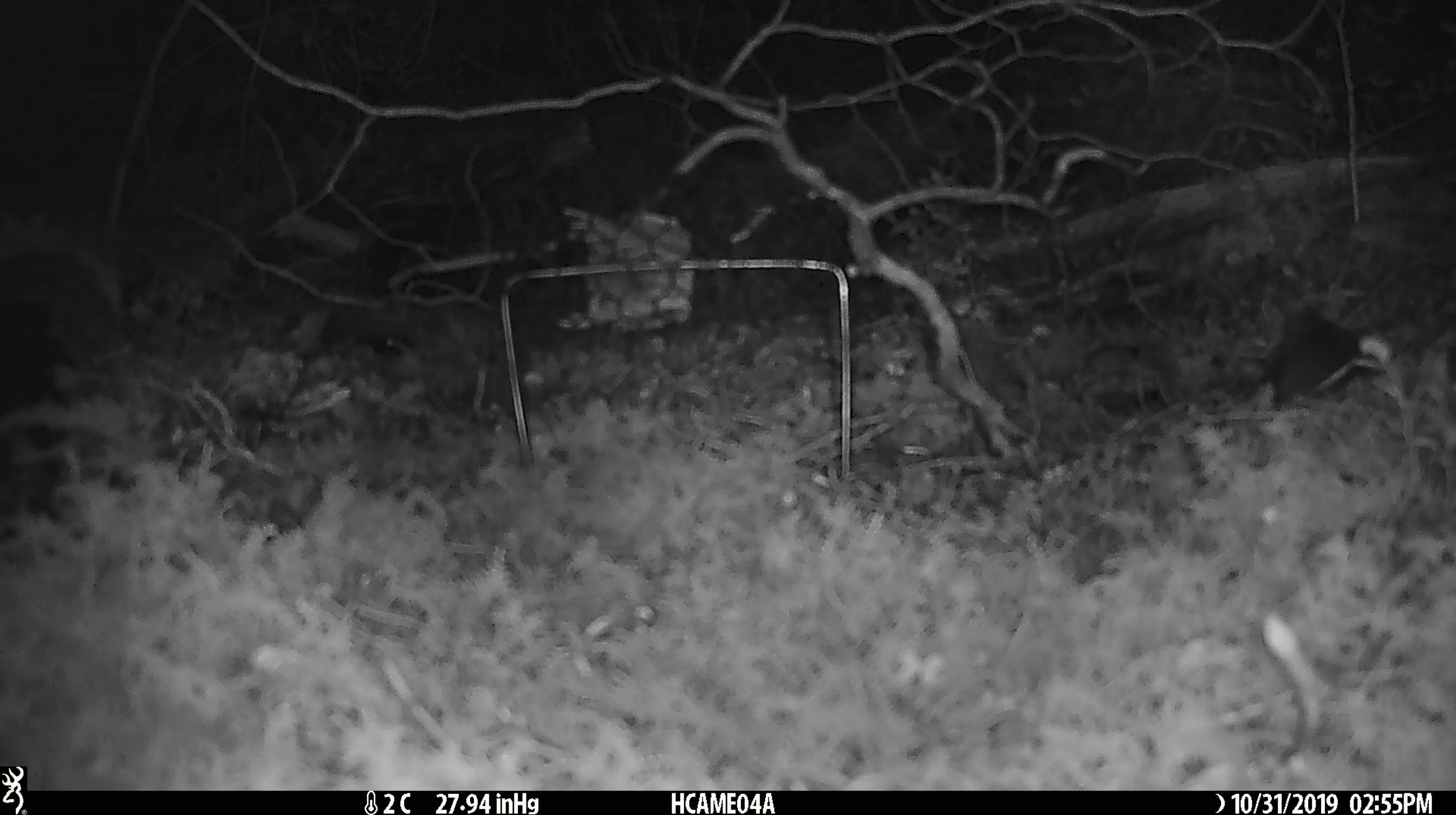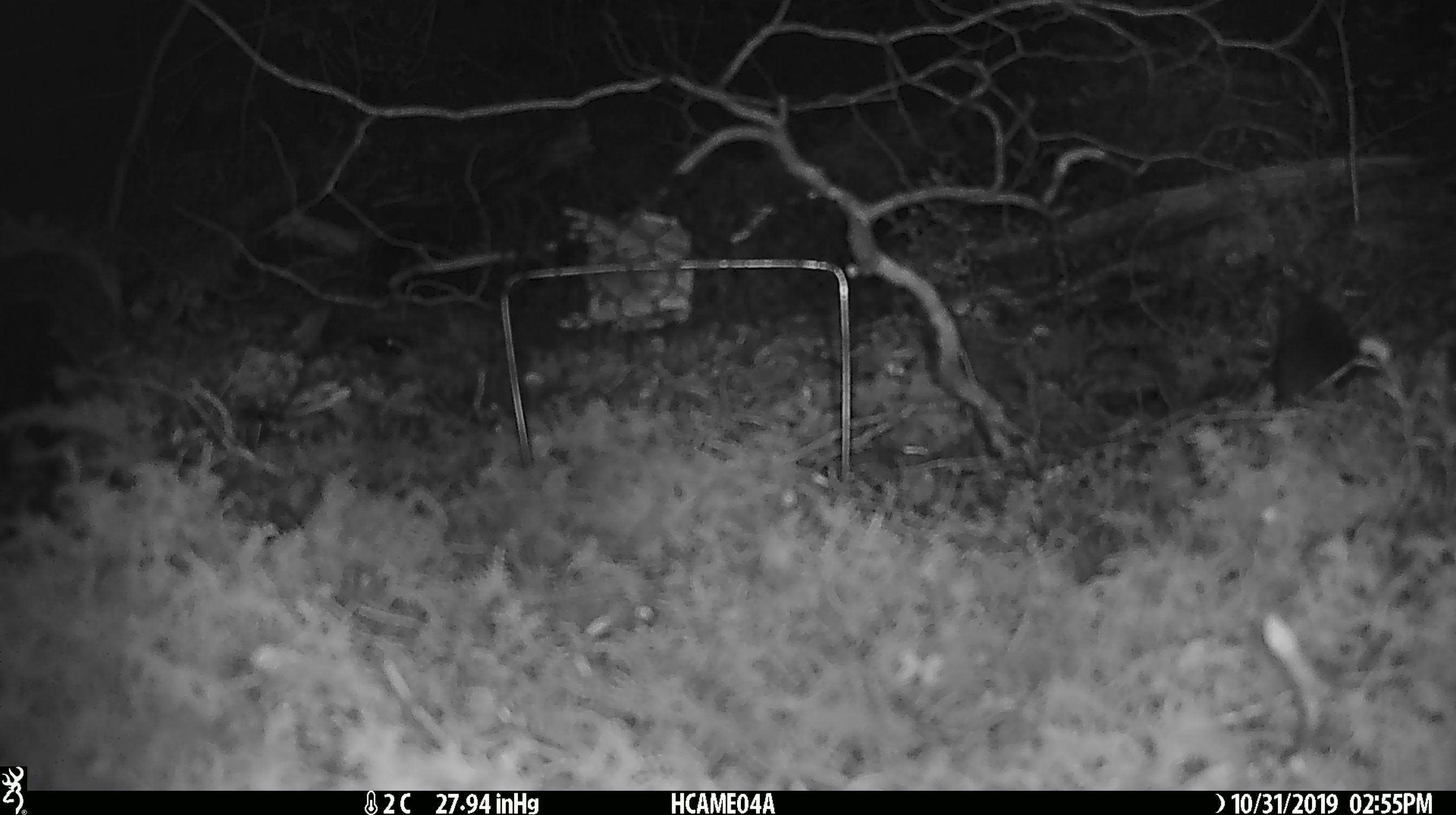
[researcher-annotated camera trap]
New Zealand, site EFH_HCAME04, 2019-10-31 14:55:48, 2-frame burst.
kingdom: Animalia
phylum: Chordata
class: Mammalia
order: Rodentia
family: Muridae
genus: Mus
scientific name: Mus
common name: mouse